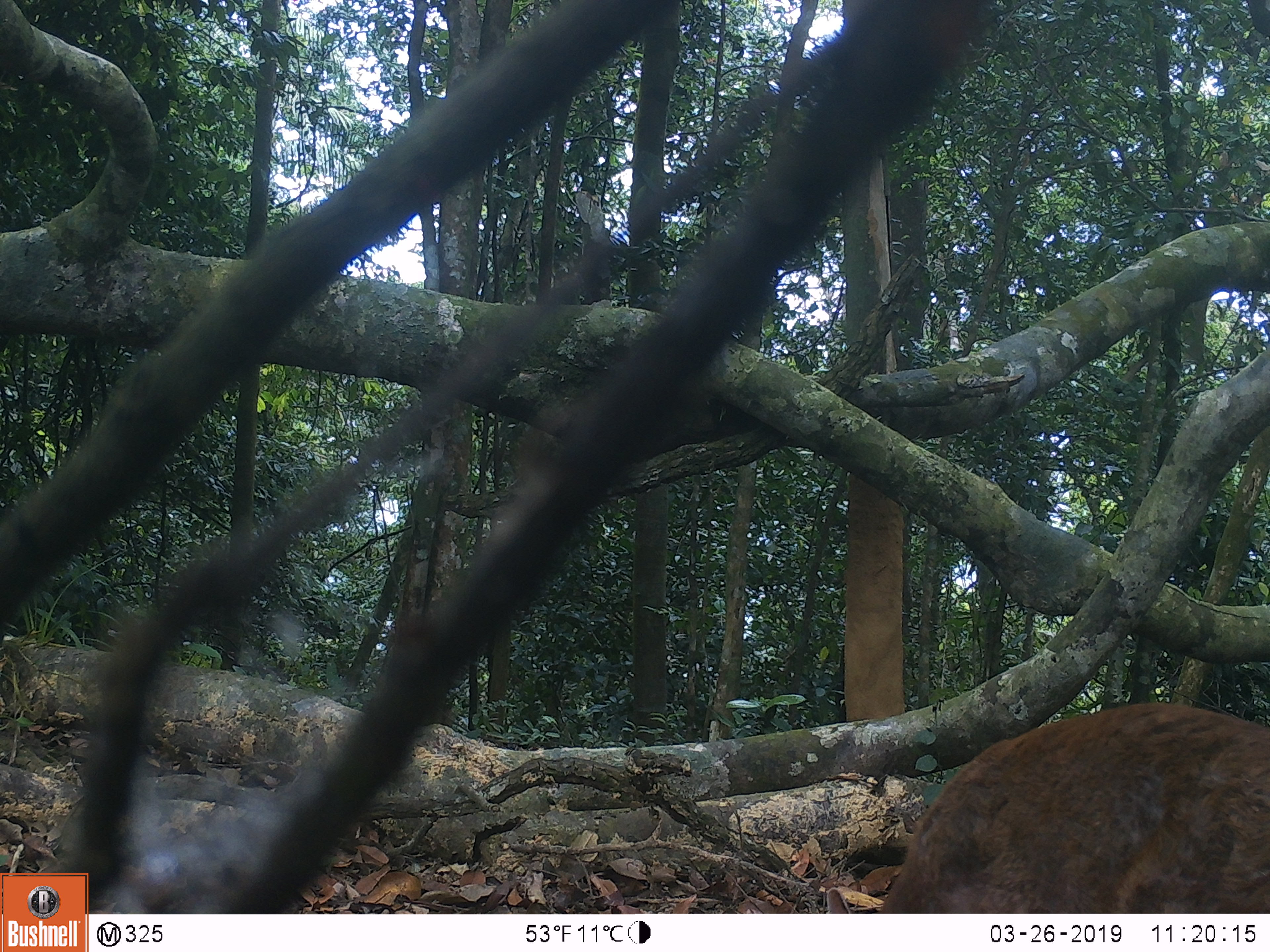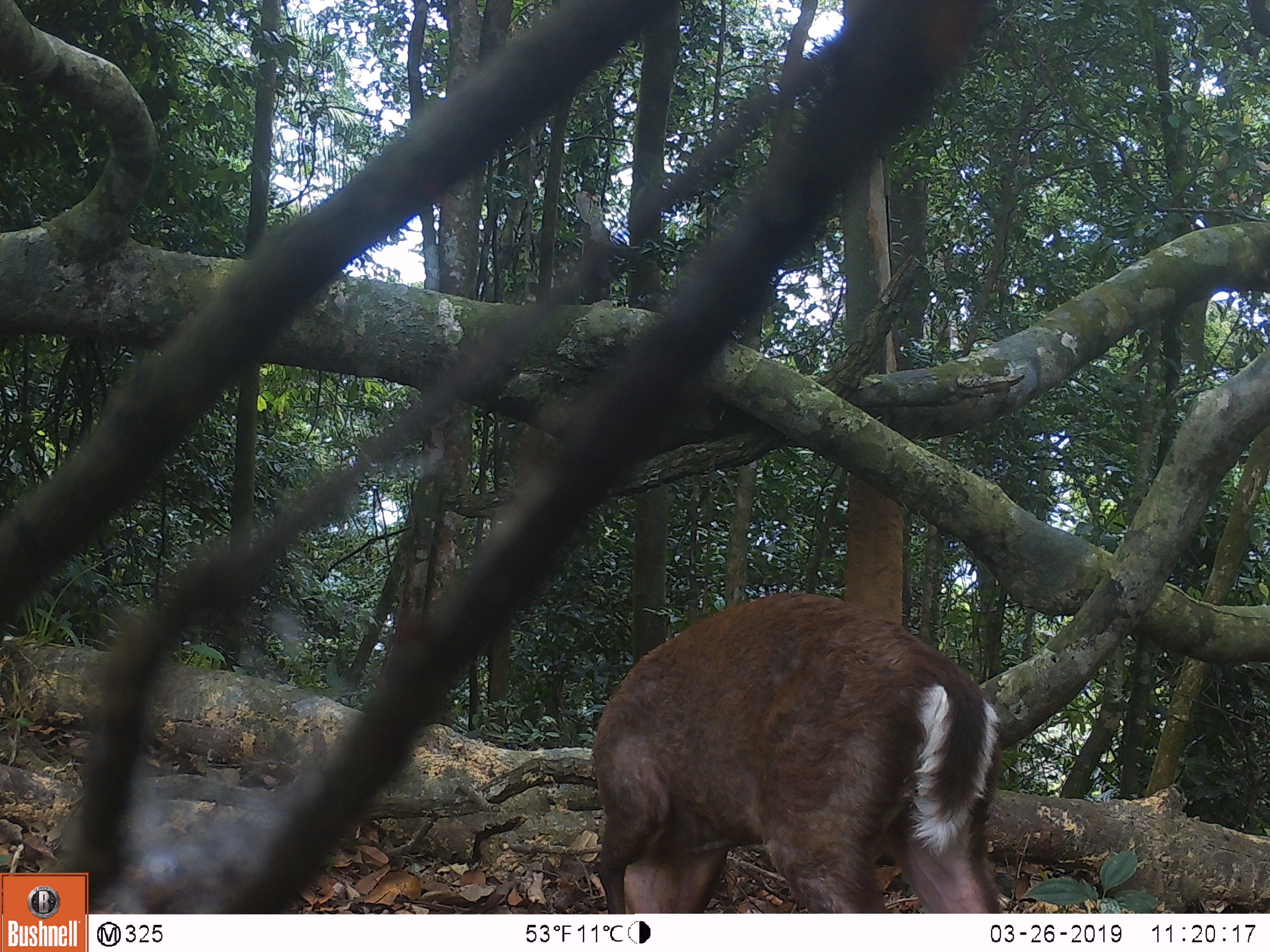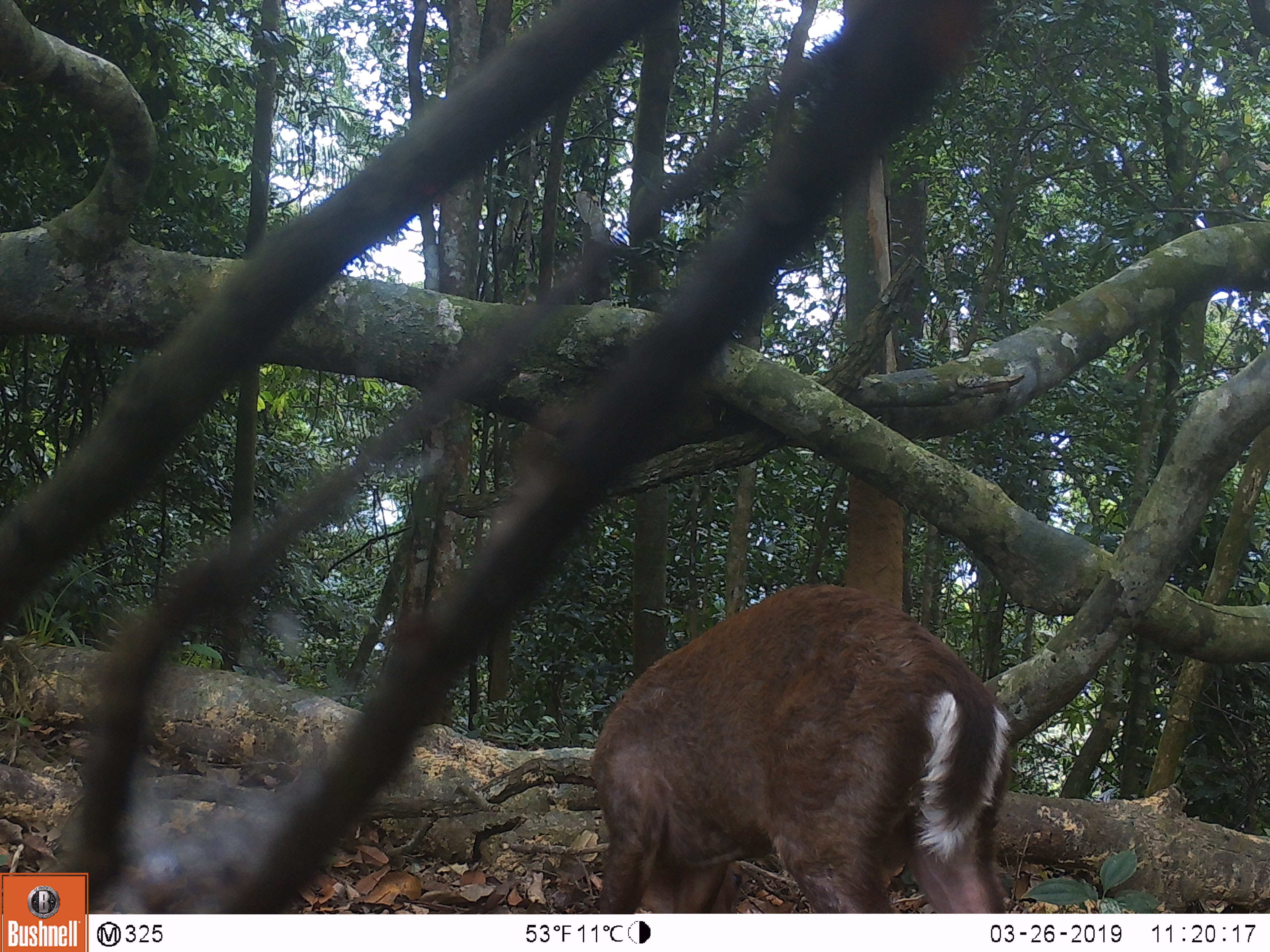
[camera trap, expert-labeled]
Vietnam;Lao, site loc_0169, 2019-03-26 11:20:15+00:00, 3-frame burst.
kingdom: Animalia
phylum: Chordata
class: Mammalia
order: Artiodactyla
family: Cervidae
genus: Muntiacus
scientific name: Muntiacus rooseveltorum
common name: roosevelt's muntjac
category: roosevelts muntjac group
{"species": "roosevelts muntjac group (roosevelt's muntjac) (Muntiacus rooseveltorum)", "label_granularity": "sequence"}